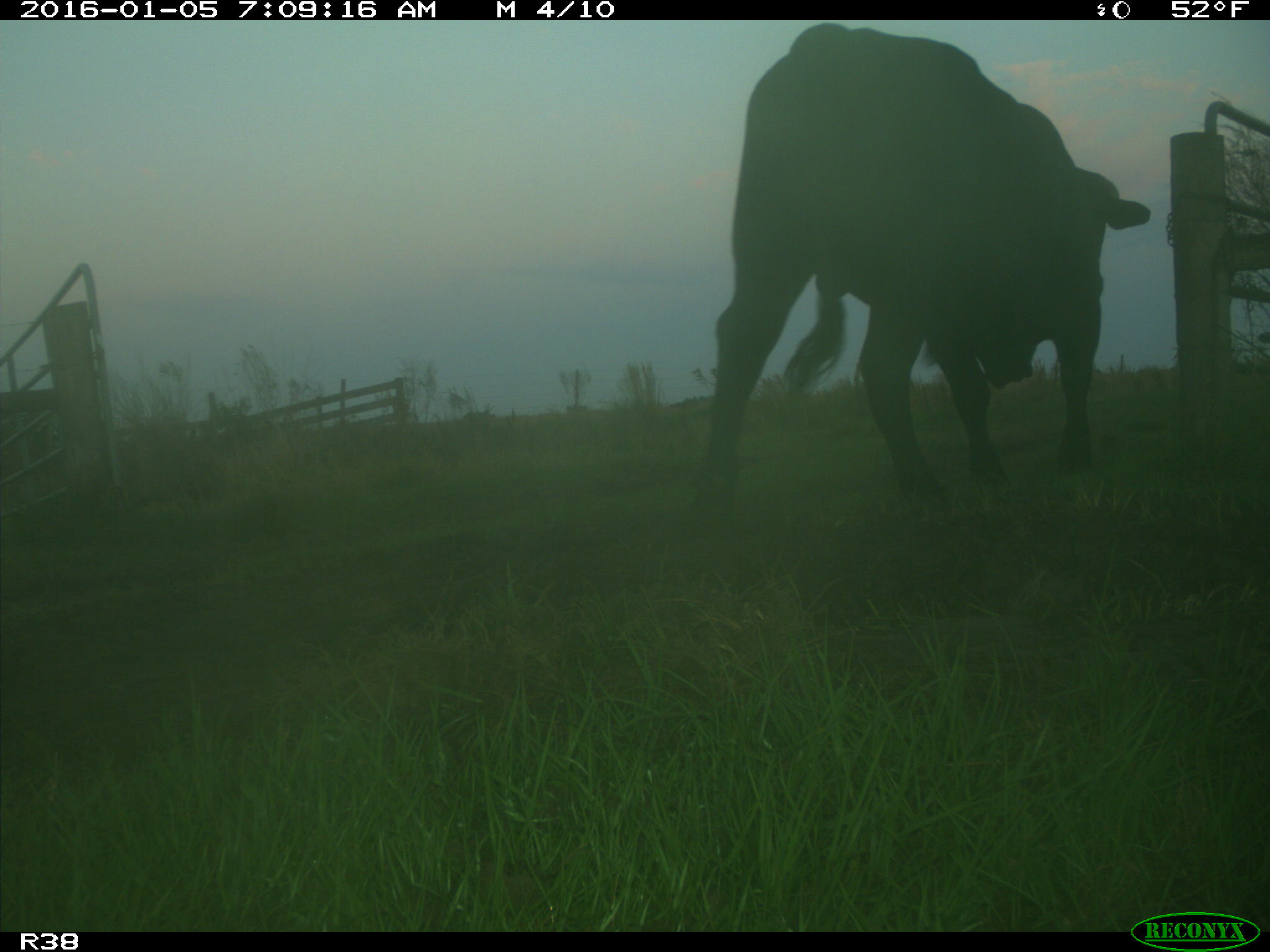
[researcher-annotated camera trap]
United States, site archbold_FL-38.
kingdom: Animalia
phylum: Chordata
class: Mammalia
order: Artiodactyla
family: Bovidae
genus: Bos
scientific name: Bos taurus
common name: domestic cow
Bos taurus (domestic cow).